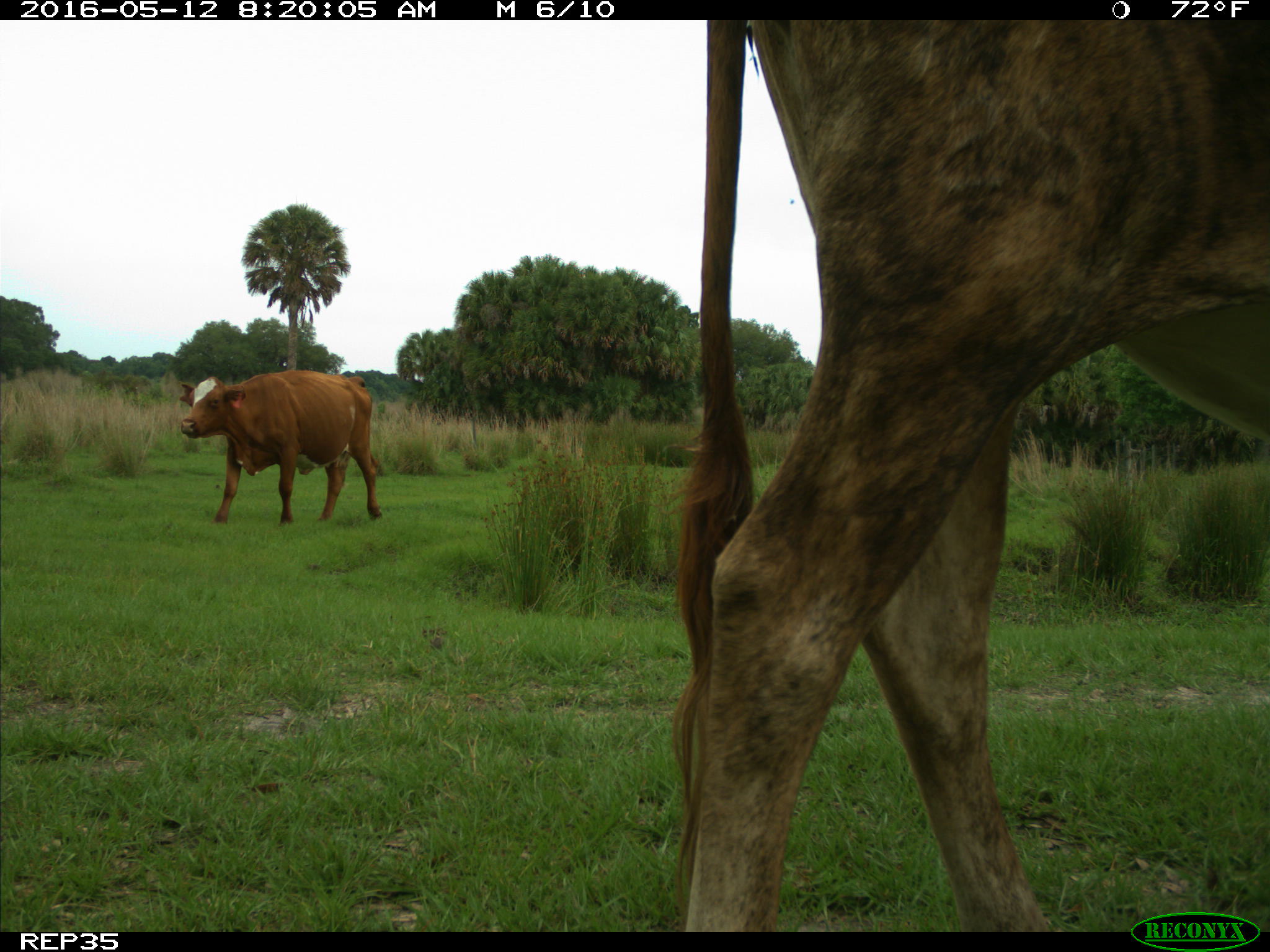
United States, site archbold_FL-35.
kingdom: Animalia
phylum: Chordata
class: Mammalia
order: Artiodactyla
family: Bovidae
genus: Bos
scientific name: Bos taurus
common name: domestic cow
Bos taurus (domestic cow).